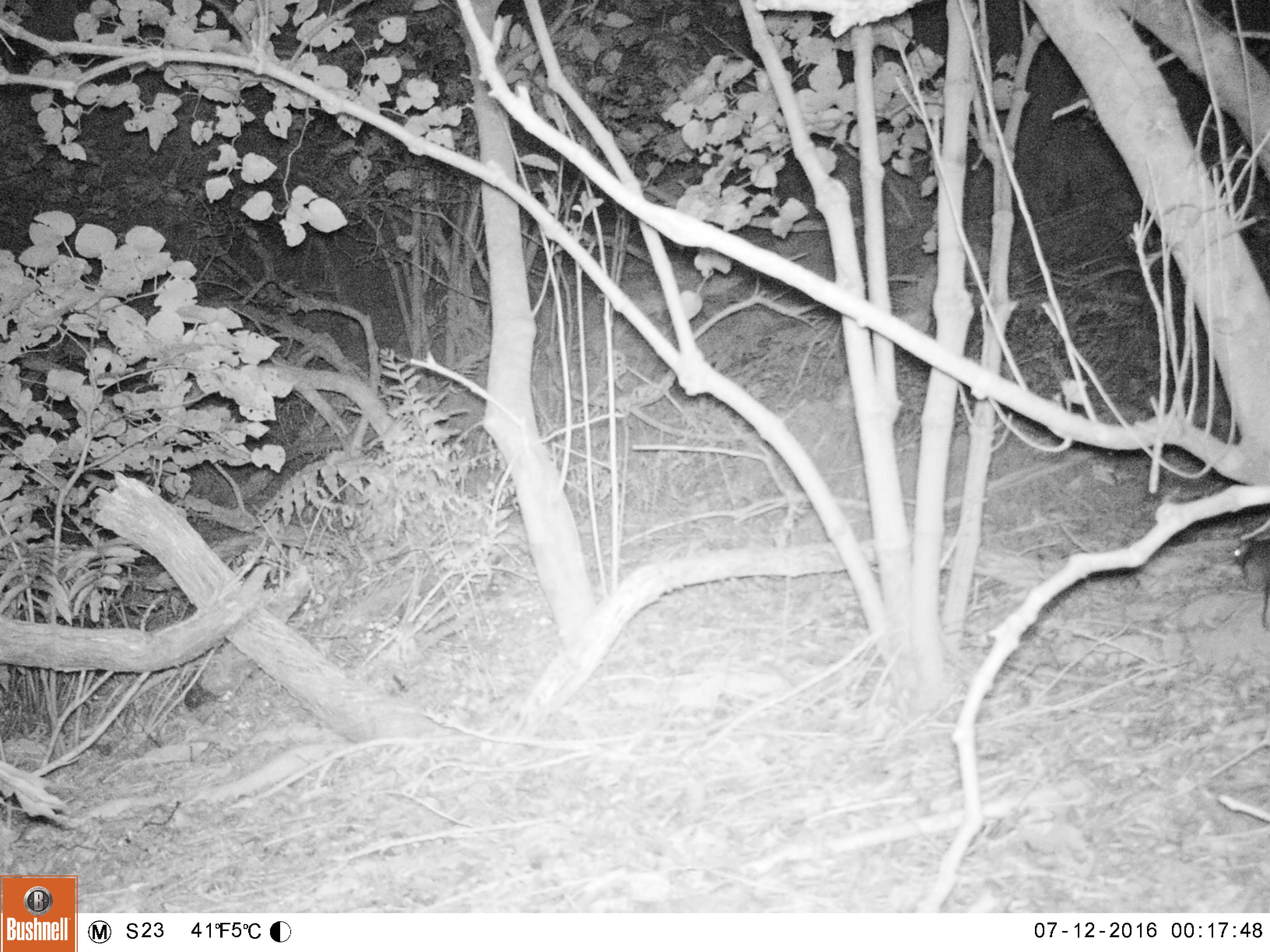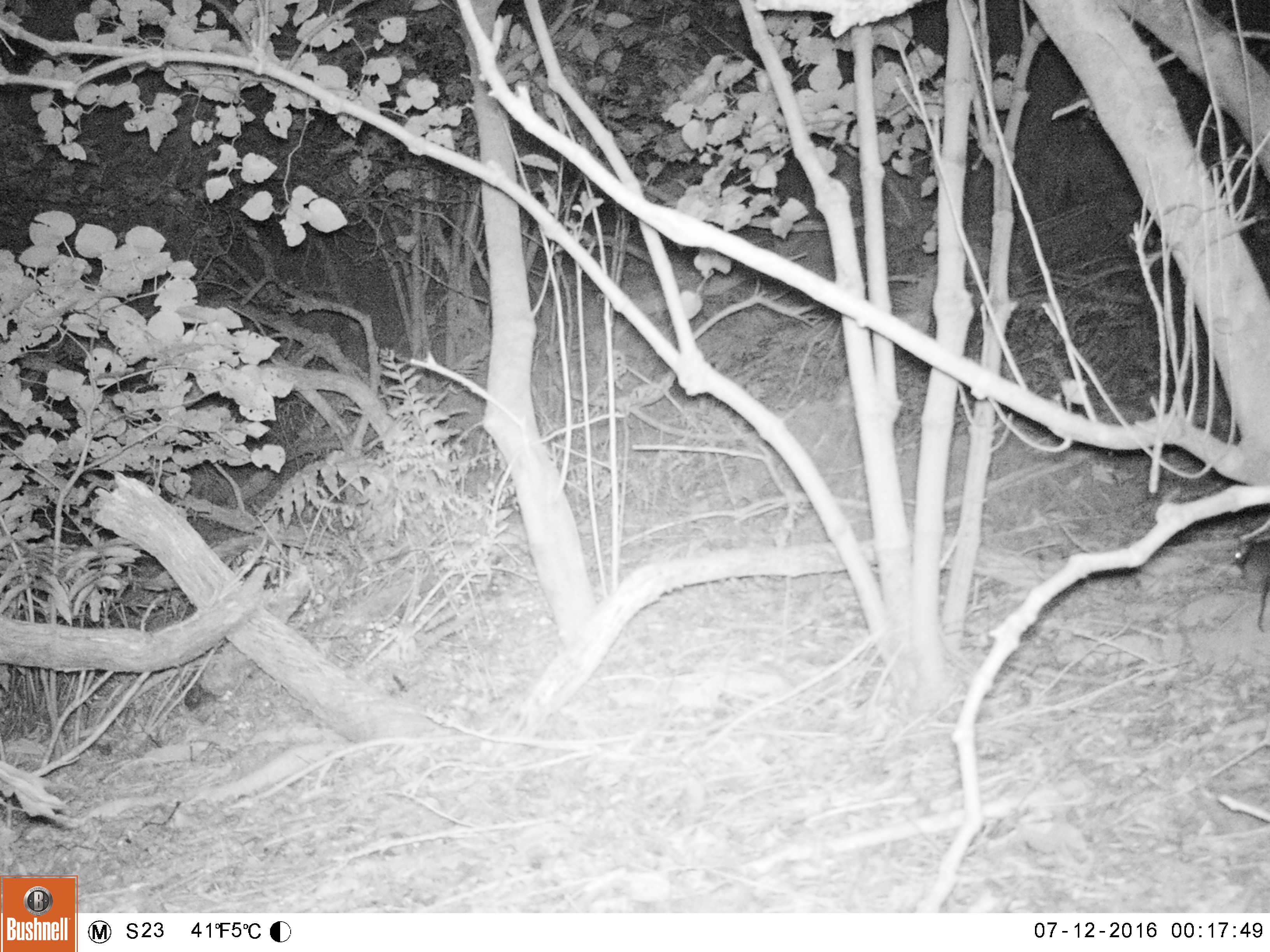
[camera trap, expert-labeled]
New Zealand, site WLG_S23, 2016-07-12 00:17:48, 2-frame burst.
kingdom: Animalia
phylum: Chordata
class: Mammalia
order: Rodentia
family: Muridae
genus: Rattus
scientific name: Rattus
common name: rat